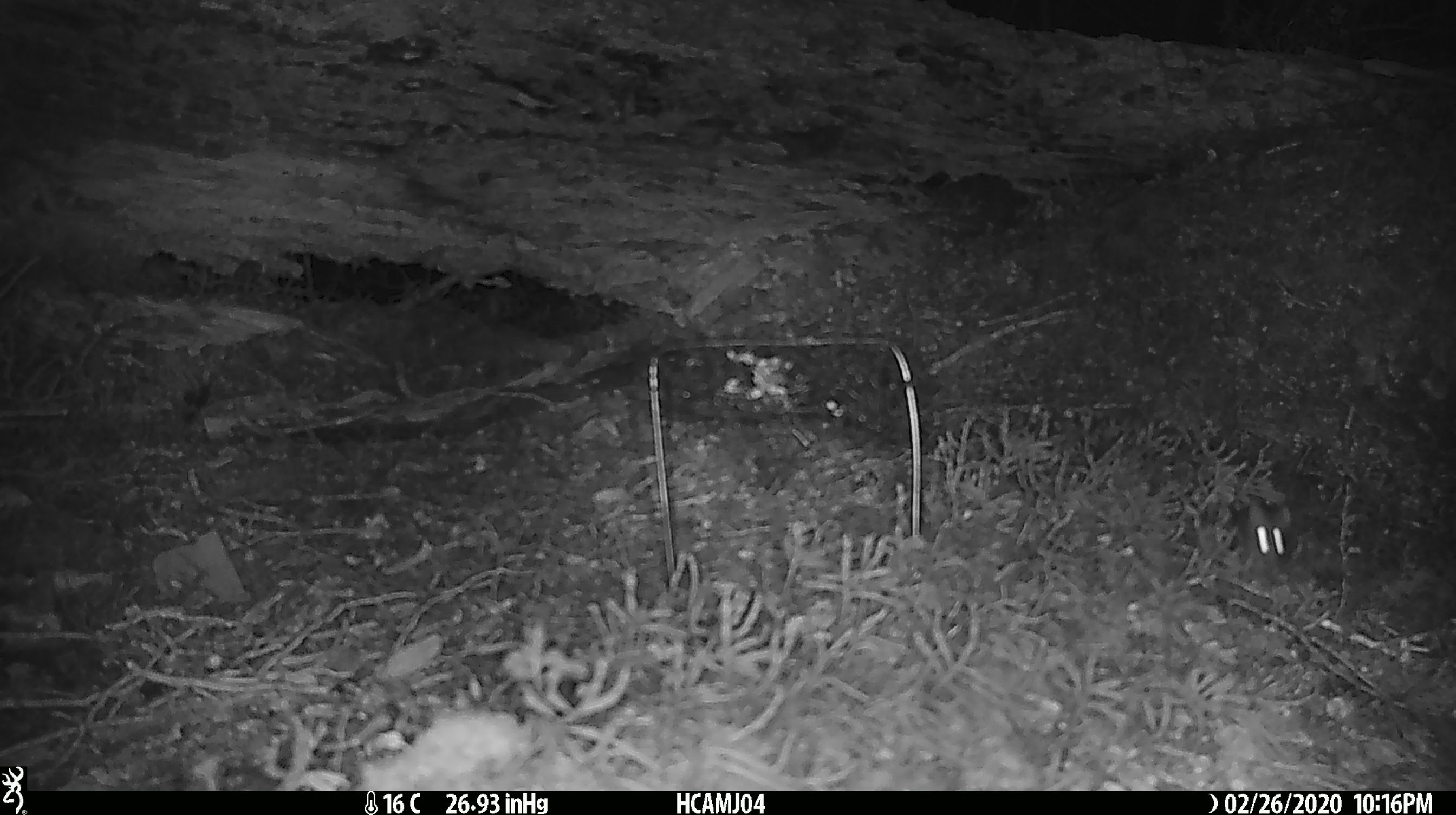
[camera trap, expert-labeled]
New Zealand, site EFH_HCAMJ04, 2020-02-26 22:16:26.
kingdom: Animalia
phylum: Chordata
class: Mammalia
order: Rodentia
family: Muridae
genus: Mus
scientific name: Mus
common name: mouse